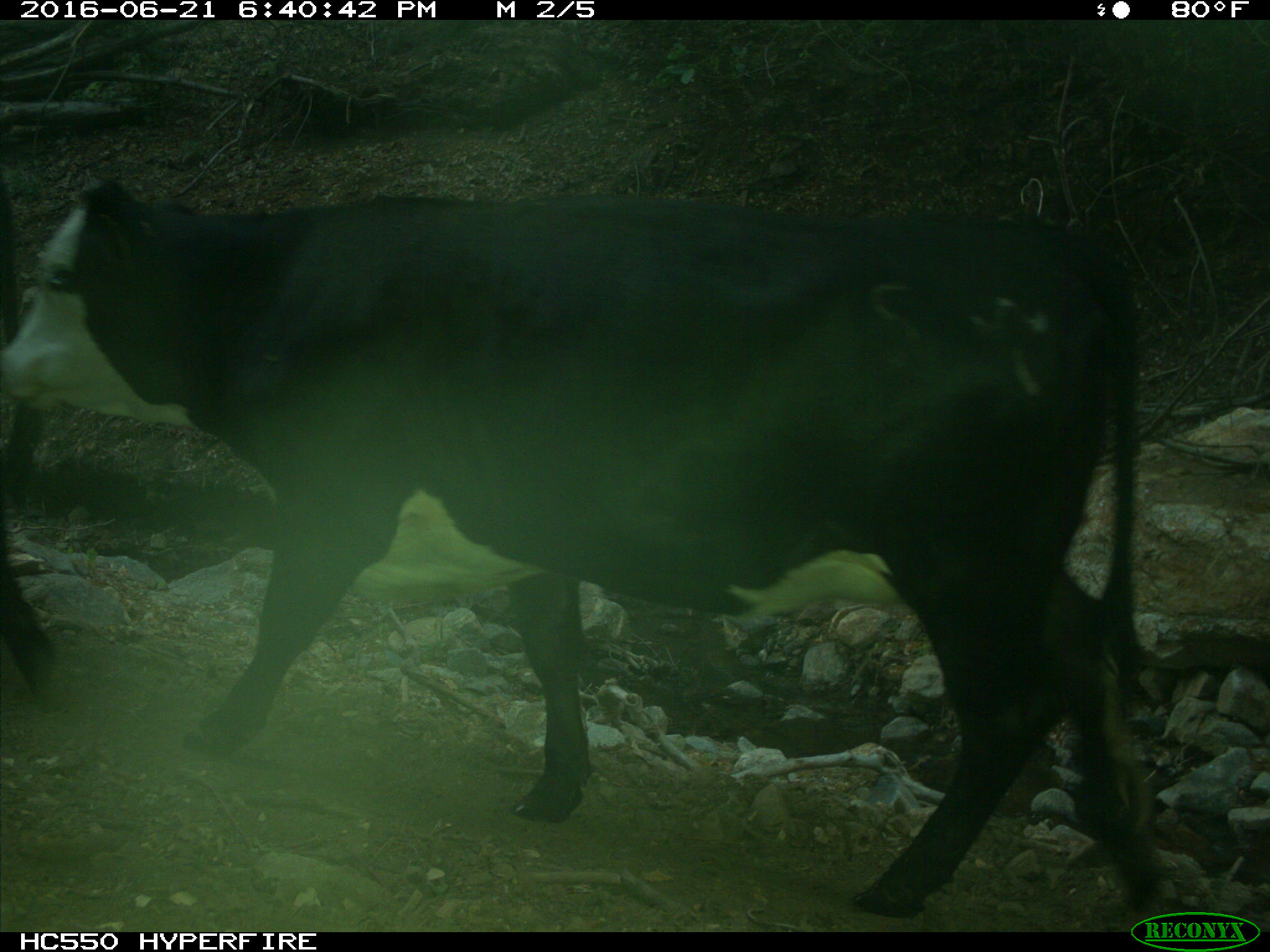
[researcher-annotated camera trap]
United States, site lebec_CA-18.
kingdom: Animalia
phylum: Chordata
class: Mammalia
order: Artiodactyla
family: Bovidae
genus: Bos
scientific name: Bos taurus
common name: domestic cow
Bos taurus (domestic cow).